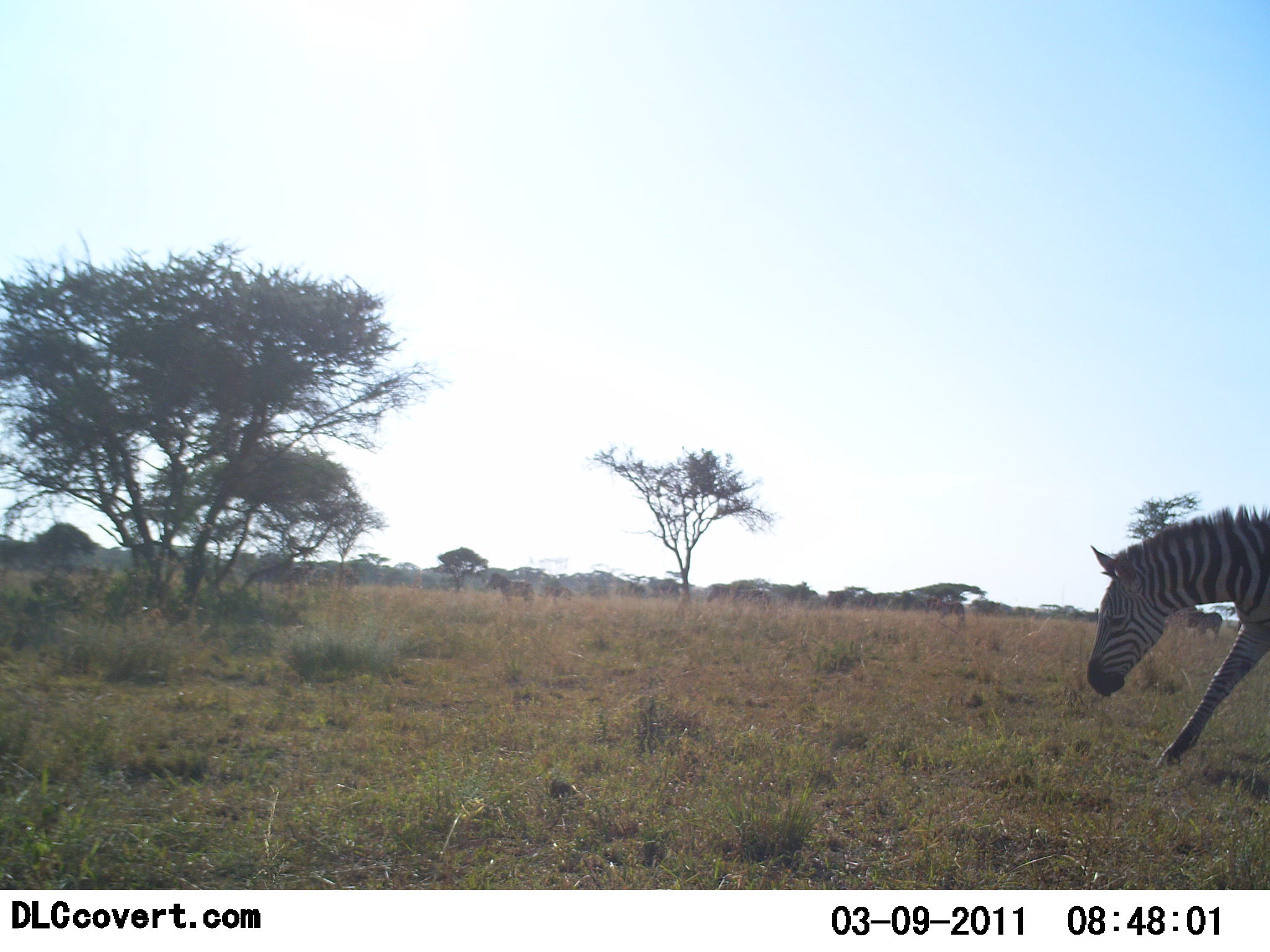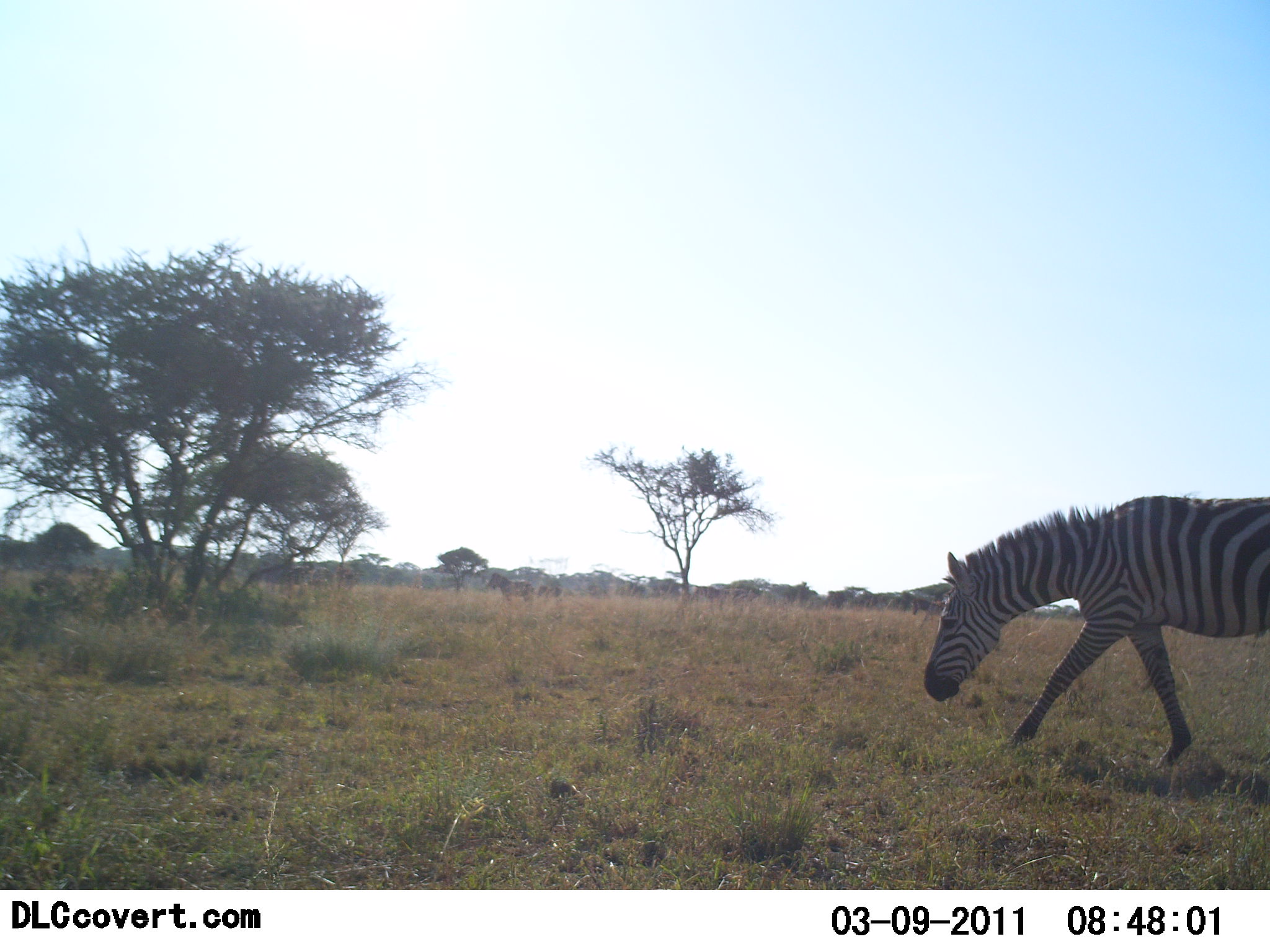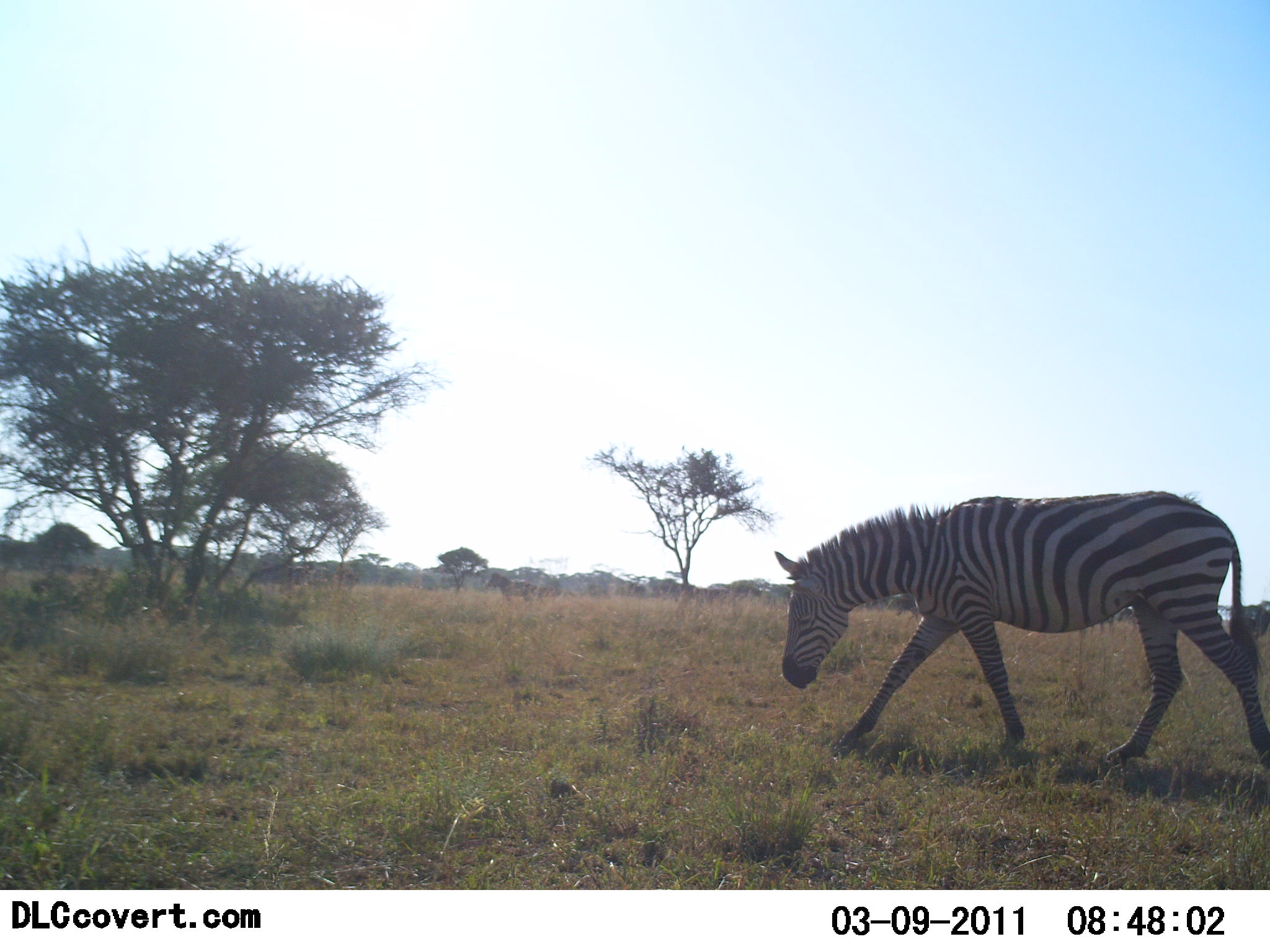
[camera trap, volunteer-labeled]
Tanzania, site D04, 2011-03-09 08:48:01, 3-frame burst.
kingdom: Animalia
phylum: Chordata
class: Mammalia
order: Perissodactyla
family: Equidae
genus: Equus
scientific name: Equus quagga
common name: plains zebra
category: zebra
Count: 1.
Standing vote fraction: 0%.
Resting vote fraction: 0%.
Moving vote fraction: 100%.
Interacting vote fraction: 0%.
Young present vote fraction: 0%.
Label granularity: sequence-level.